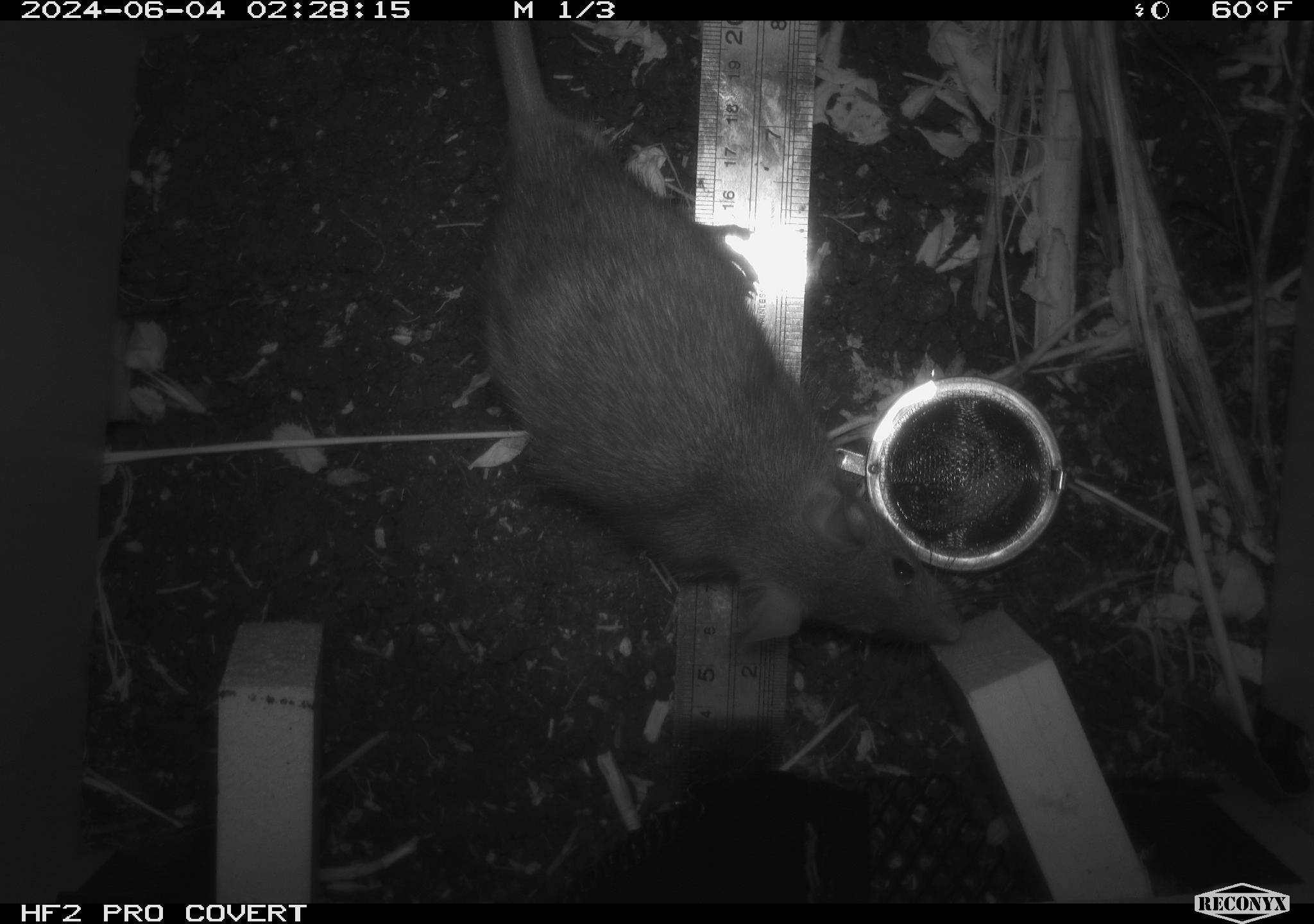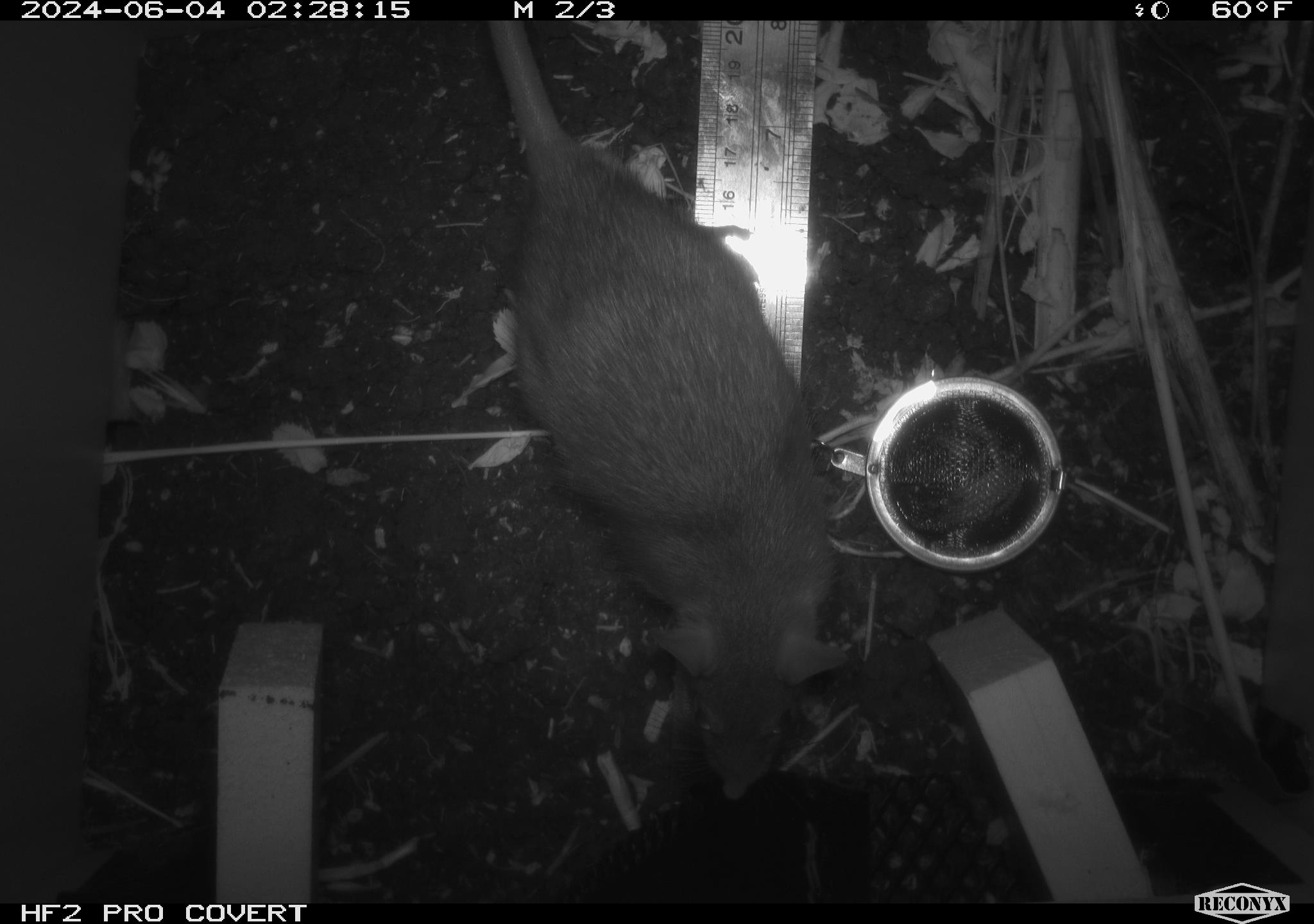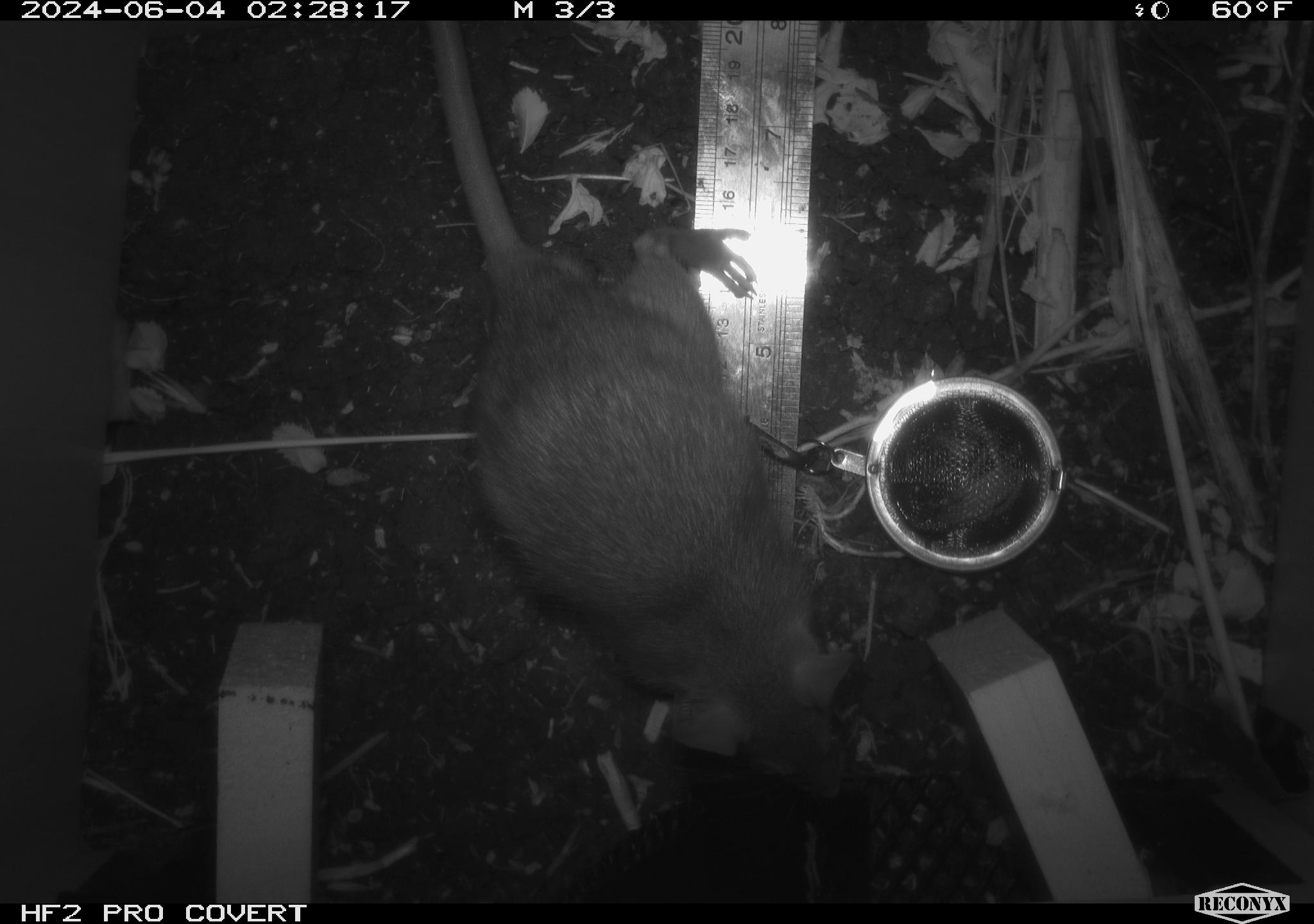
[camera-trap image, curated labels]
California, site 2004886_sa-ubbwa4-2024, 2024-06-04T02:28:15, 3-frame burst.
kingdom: Animalia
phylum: Chordata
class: Mammalia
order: Rodentia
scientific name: Rodentia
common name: woodrat or rat or mouse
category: woodrat or rat or mouse species